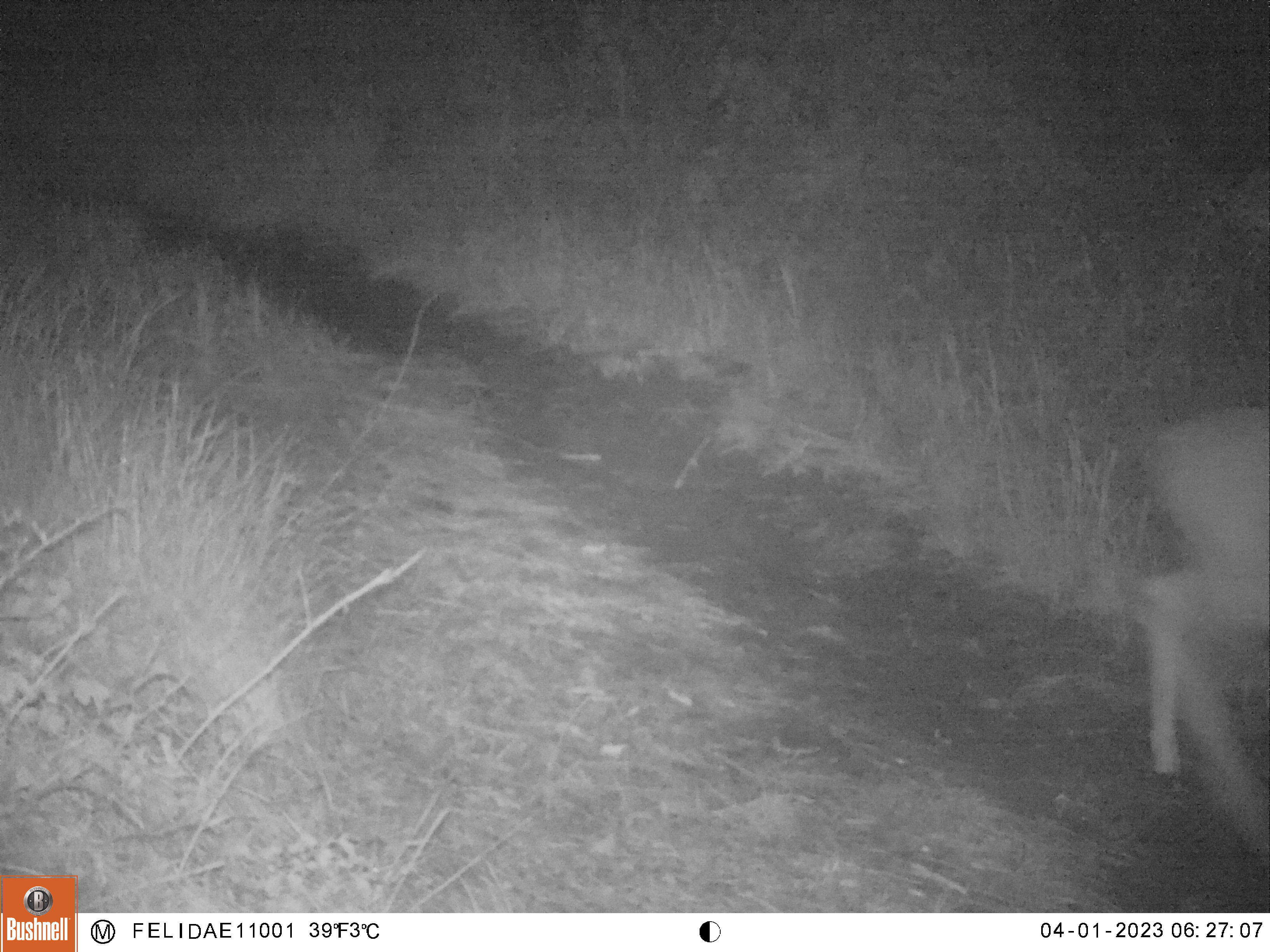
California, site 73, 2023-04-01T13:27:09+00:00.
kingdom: Animalia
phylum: Chordata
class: Mammalia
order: Artiodactyla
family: Cervidae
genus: Odocoileus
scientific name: Odocoileus hemionus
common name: mule deer